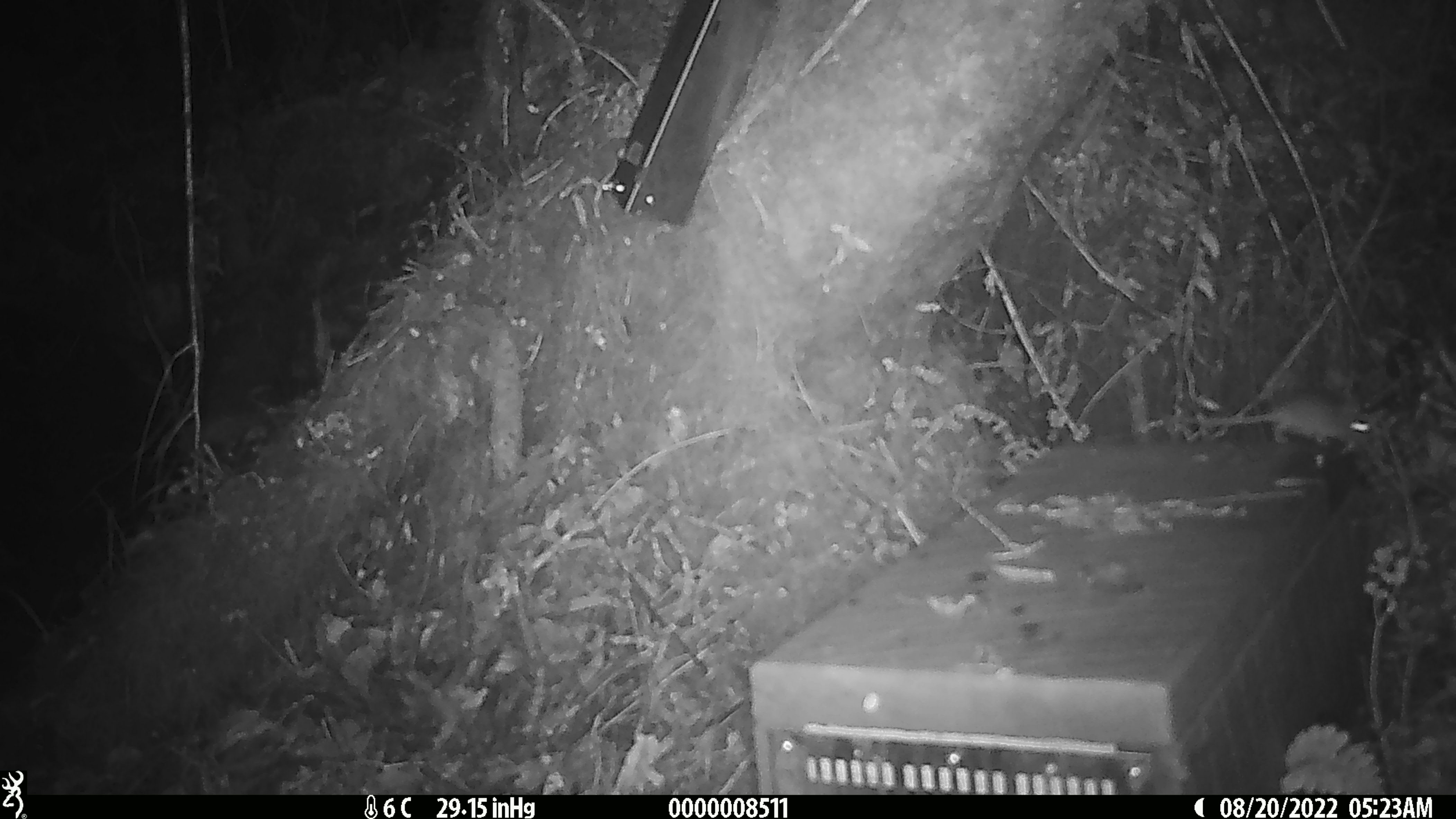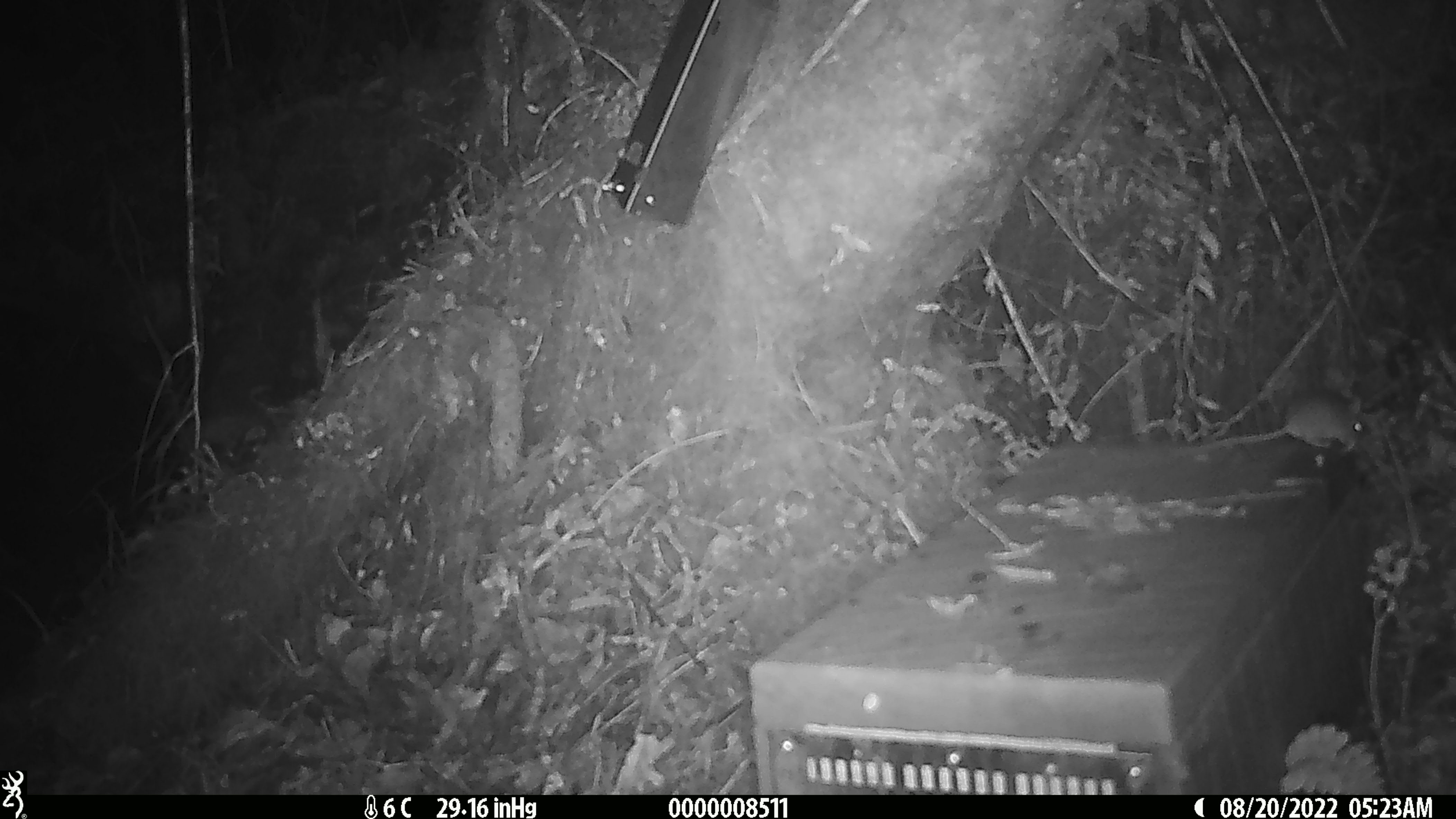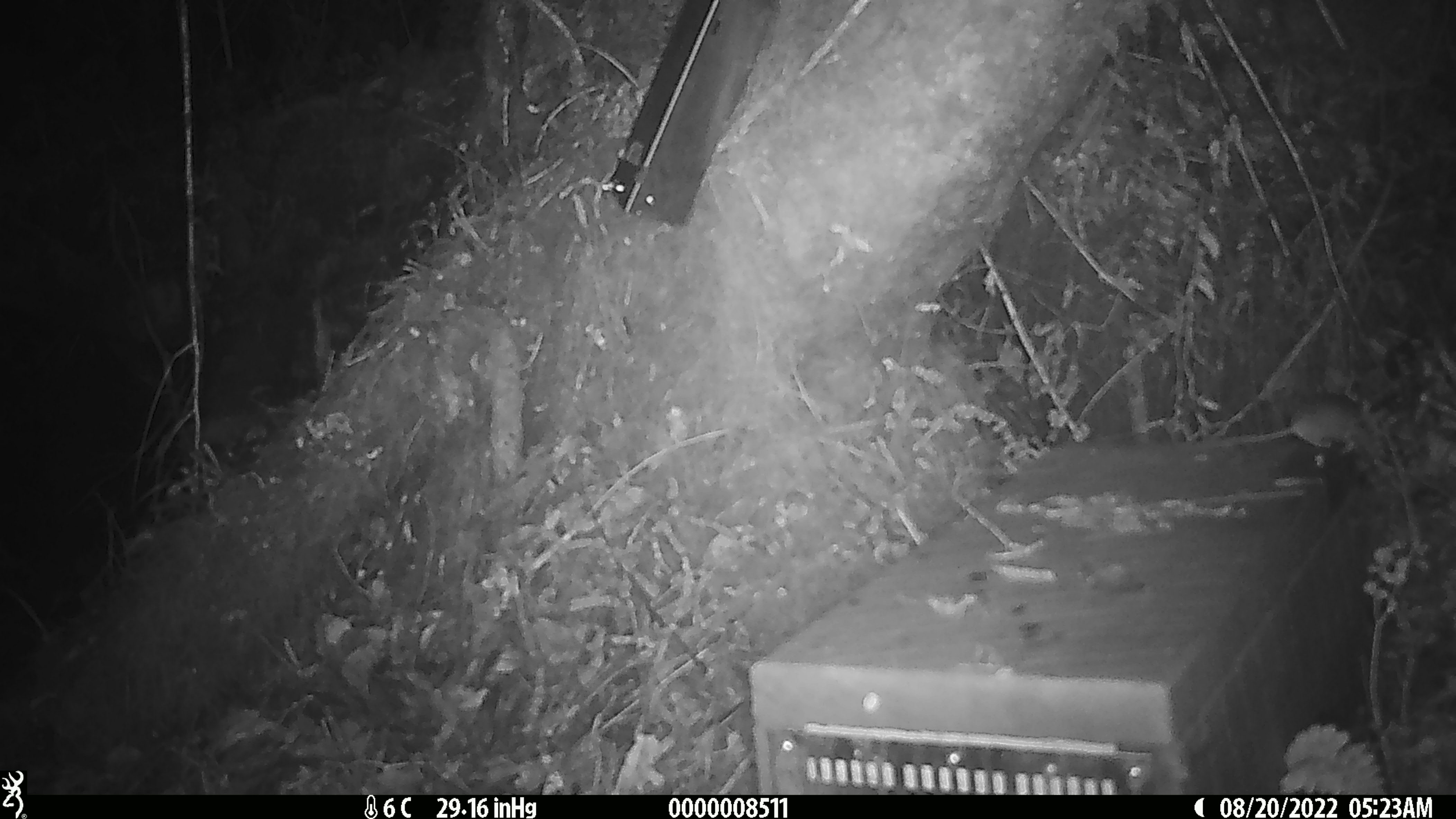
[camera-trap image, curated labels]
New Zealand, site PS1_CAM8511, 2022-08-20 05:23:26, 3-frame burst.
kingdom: Animalia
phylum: Chordata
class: Mammalia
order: Rodentia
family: Muridae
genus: Mus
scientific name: Mus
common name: mouse